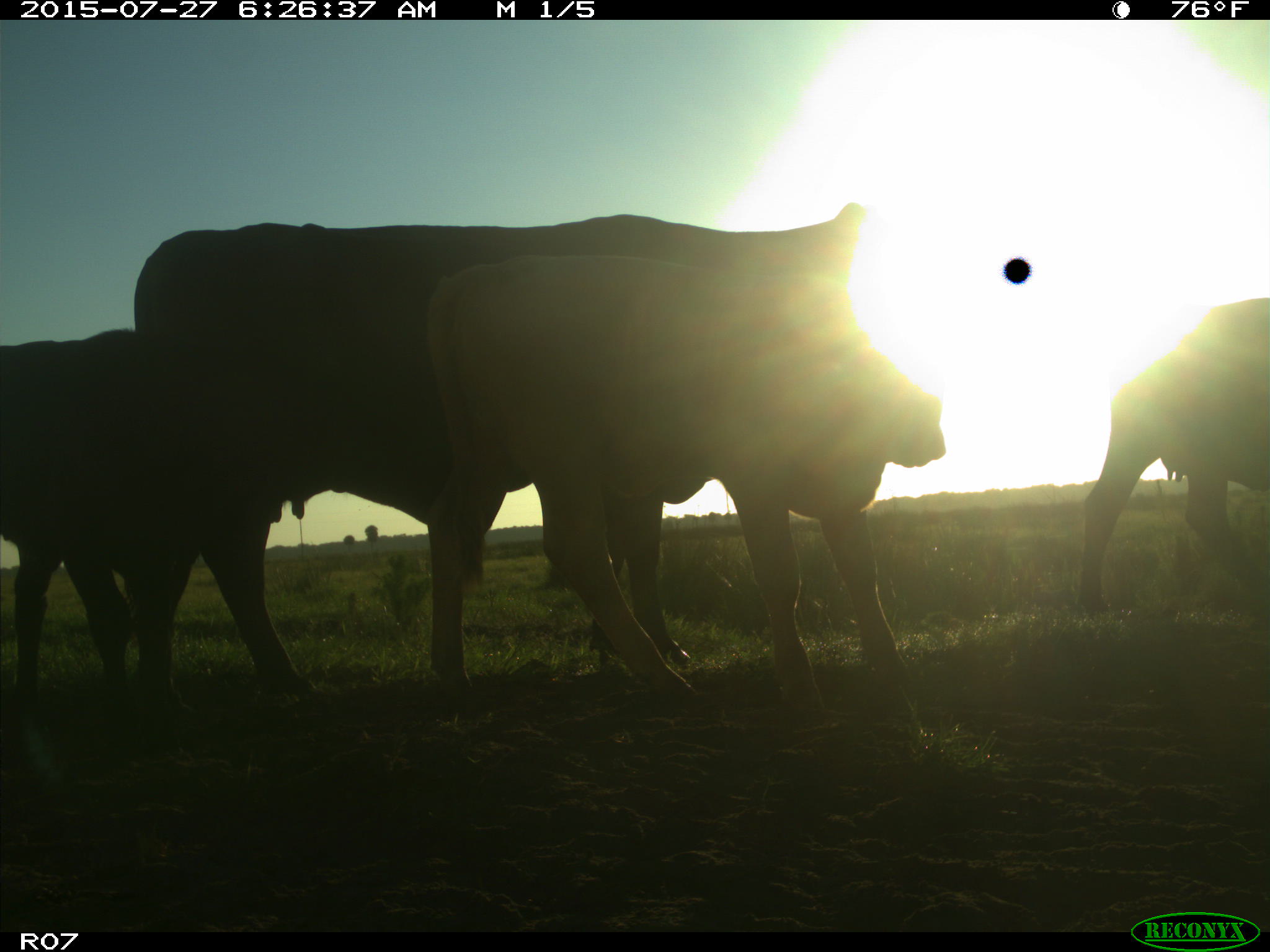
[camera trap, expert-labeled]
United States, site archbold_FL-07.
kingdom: Animalia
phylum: Chordata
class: Mammalia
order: Artiodactyla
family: Bovidae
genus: Bos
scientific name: Bos taurus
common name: domestic cow